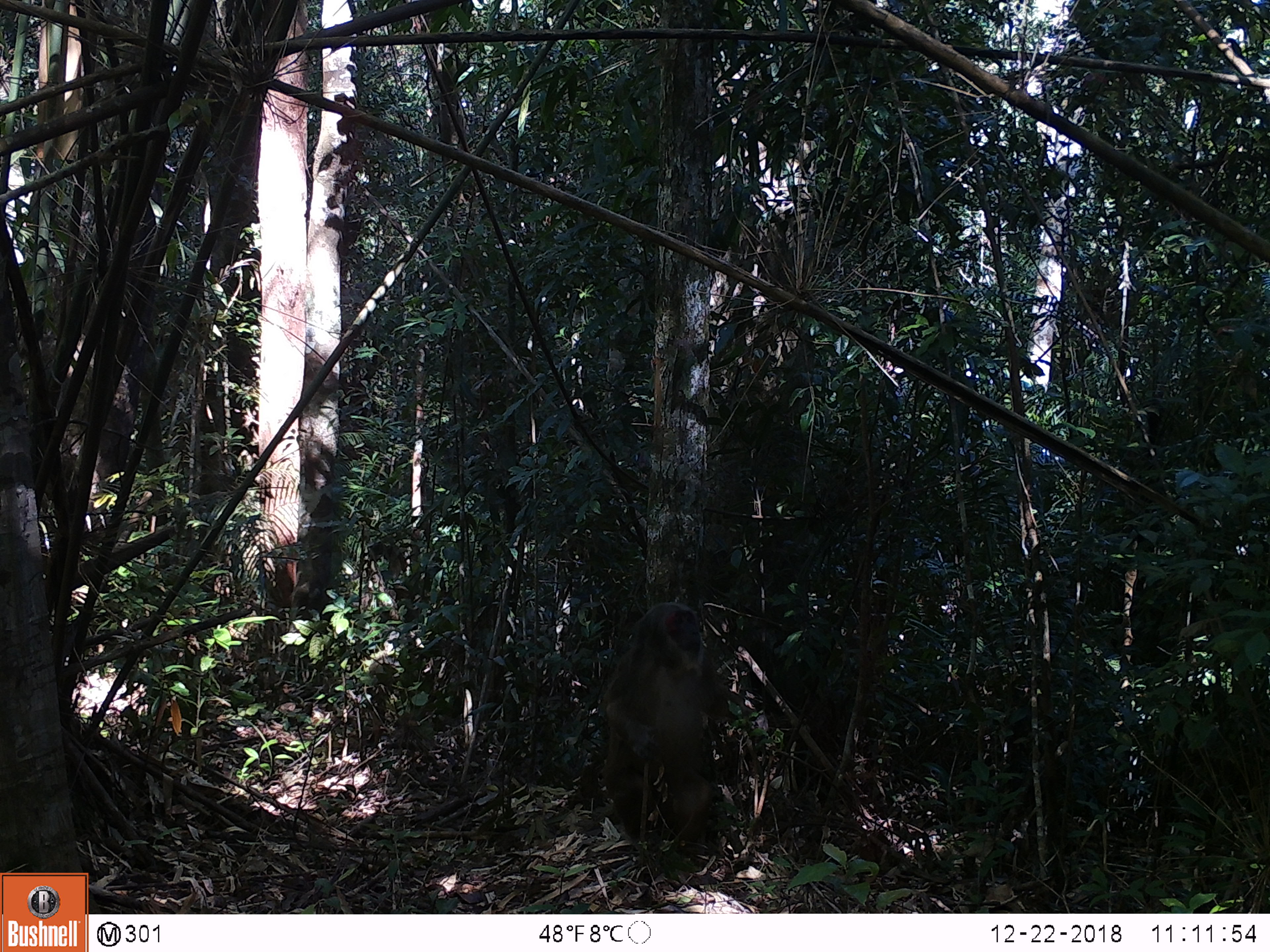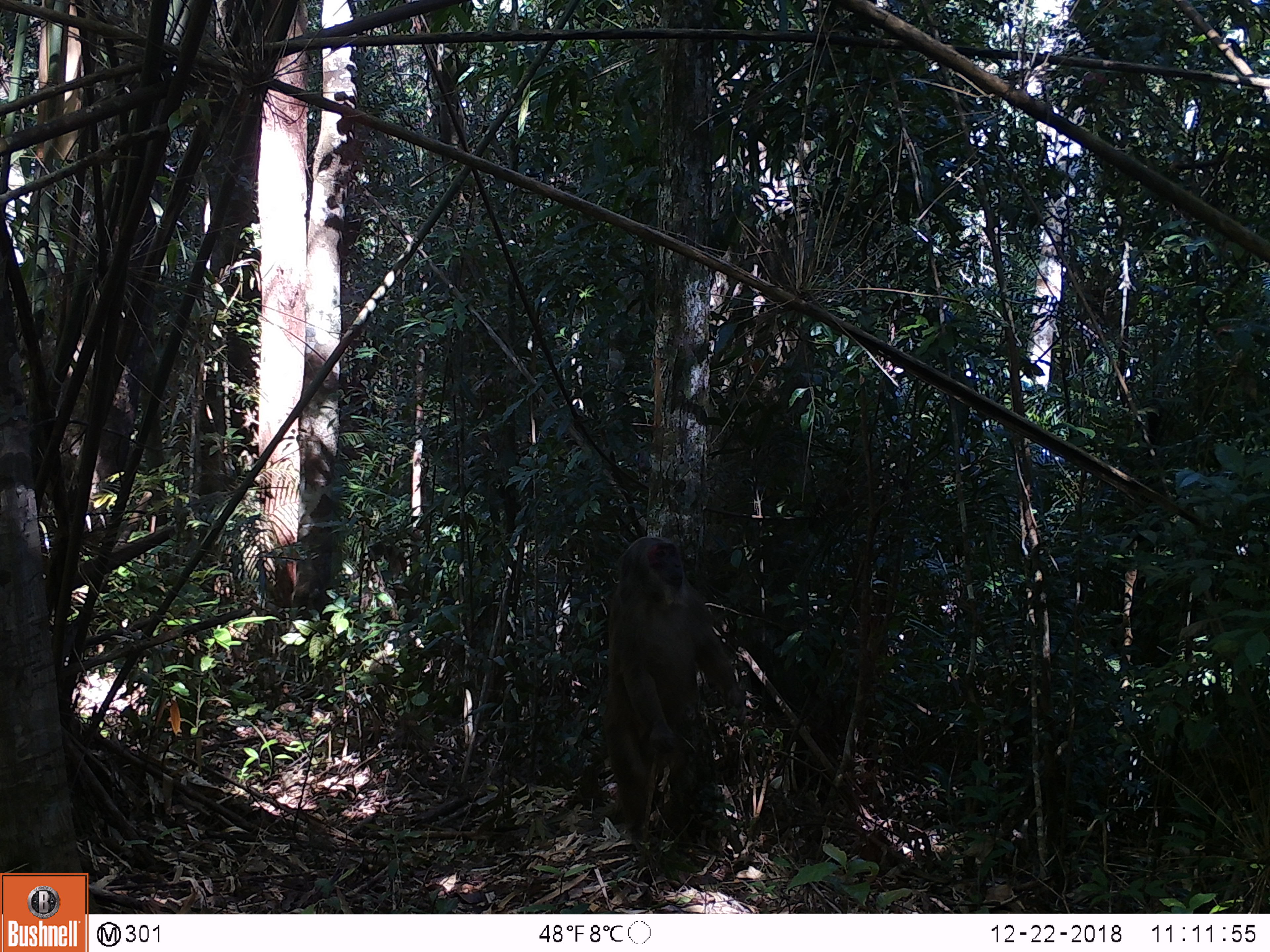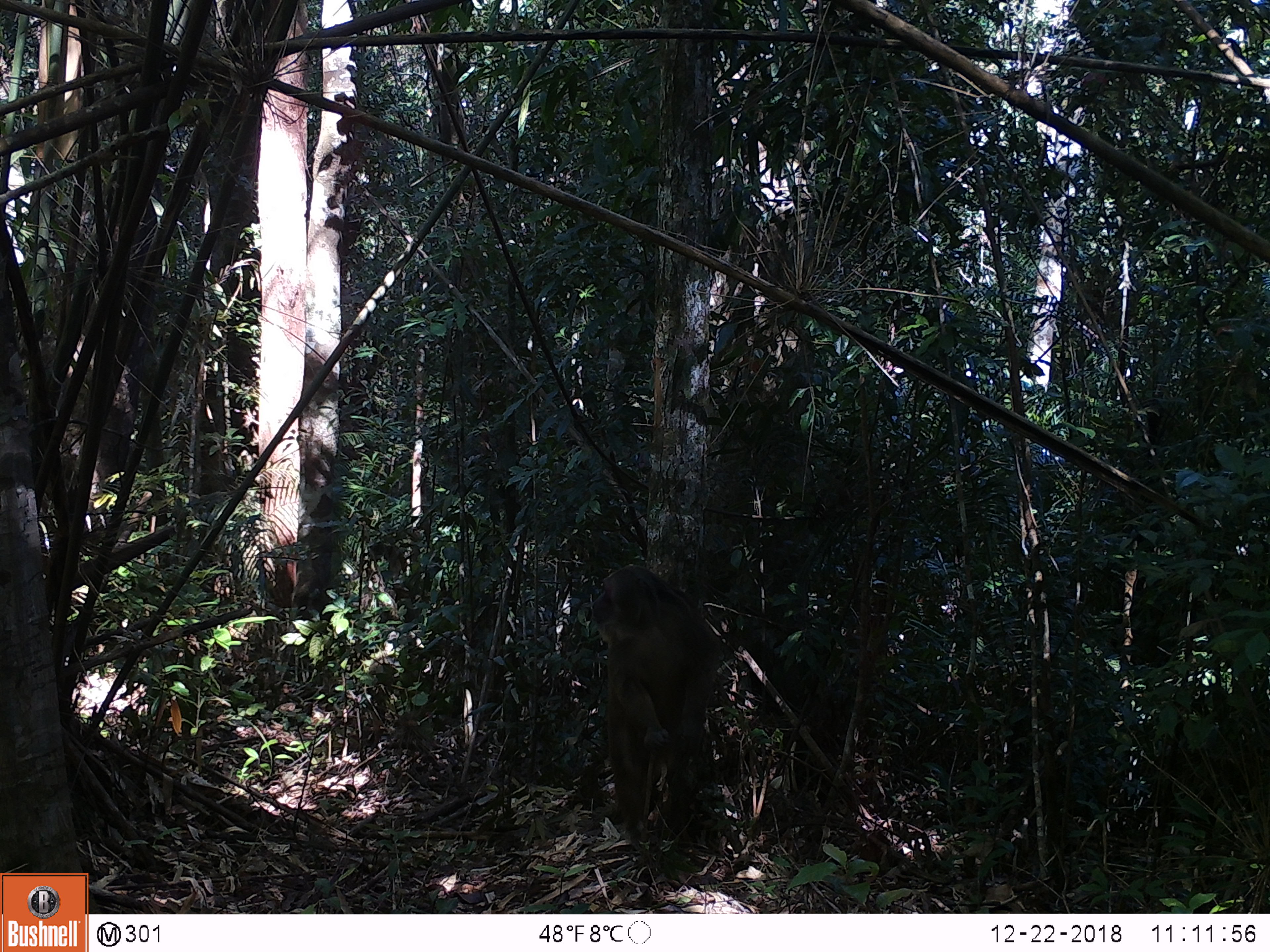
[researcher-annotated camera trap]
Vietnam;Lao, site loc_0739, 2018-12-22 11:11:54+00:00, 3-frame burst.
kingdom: Animalia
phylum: Chordata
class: Mammalia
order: Primates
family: Cercopithecidae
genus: Macaca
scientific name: Macaca arctoides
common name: stump-tailed macaque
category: stump tailed macaque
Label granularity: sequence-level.